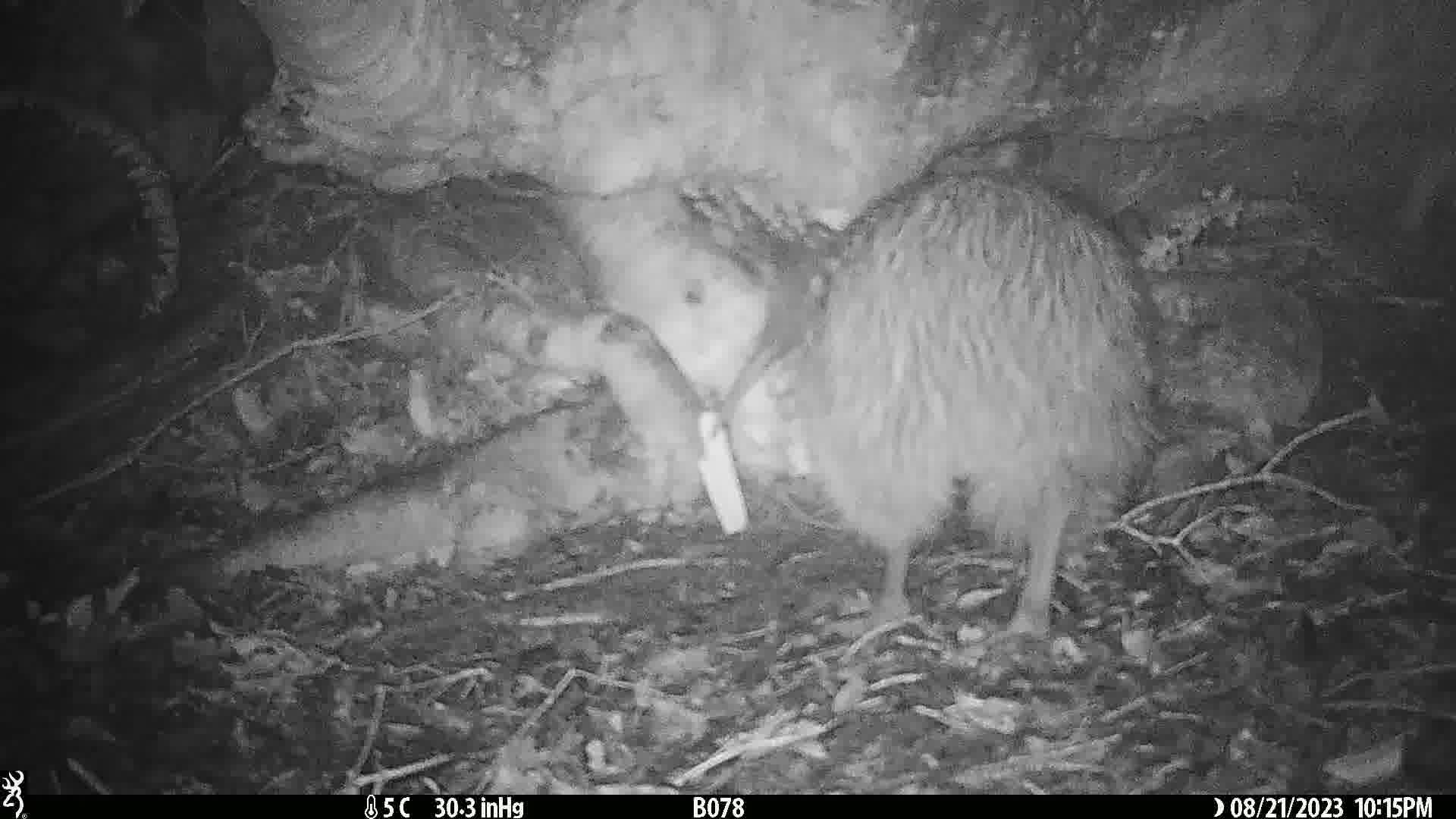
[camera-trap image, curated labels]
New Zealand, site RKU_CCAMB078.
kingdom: Animalia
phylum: Chordata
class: Aves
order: Apterygiformes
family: Apterygidae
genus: Apteryx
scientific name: Apteryx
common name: kiwi